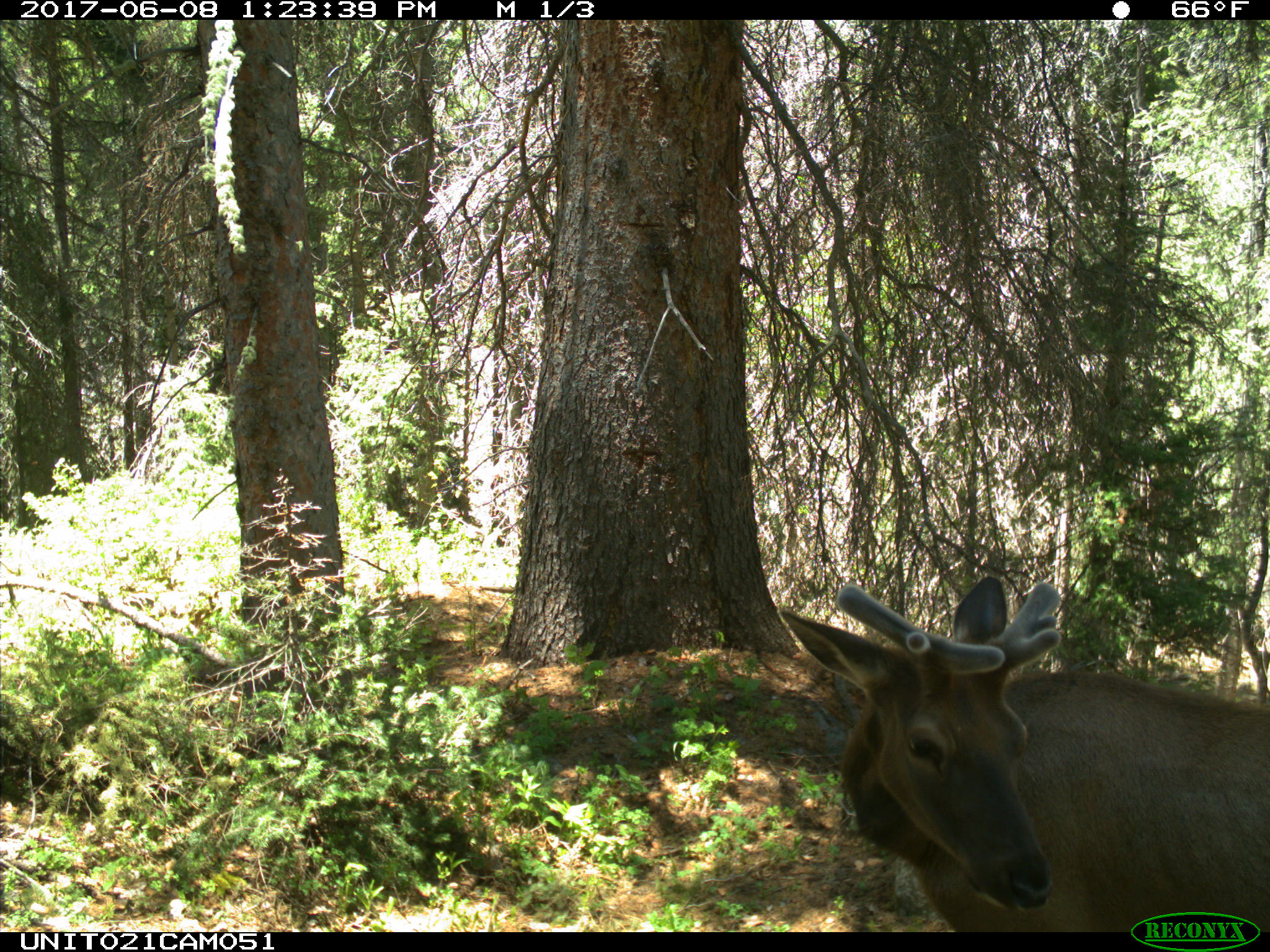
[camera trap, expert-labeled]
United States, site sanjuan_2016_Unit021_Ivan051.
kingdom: Animalia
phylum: Chordata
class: Mammalia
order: Artiodactyla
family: Cervidae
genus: Cervus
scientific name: Cervus elaphus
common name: red deer